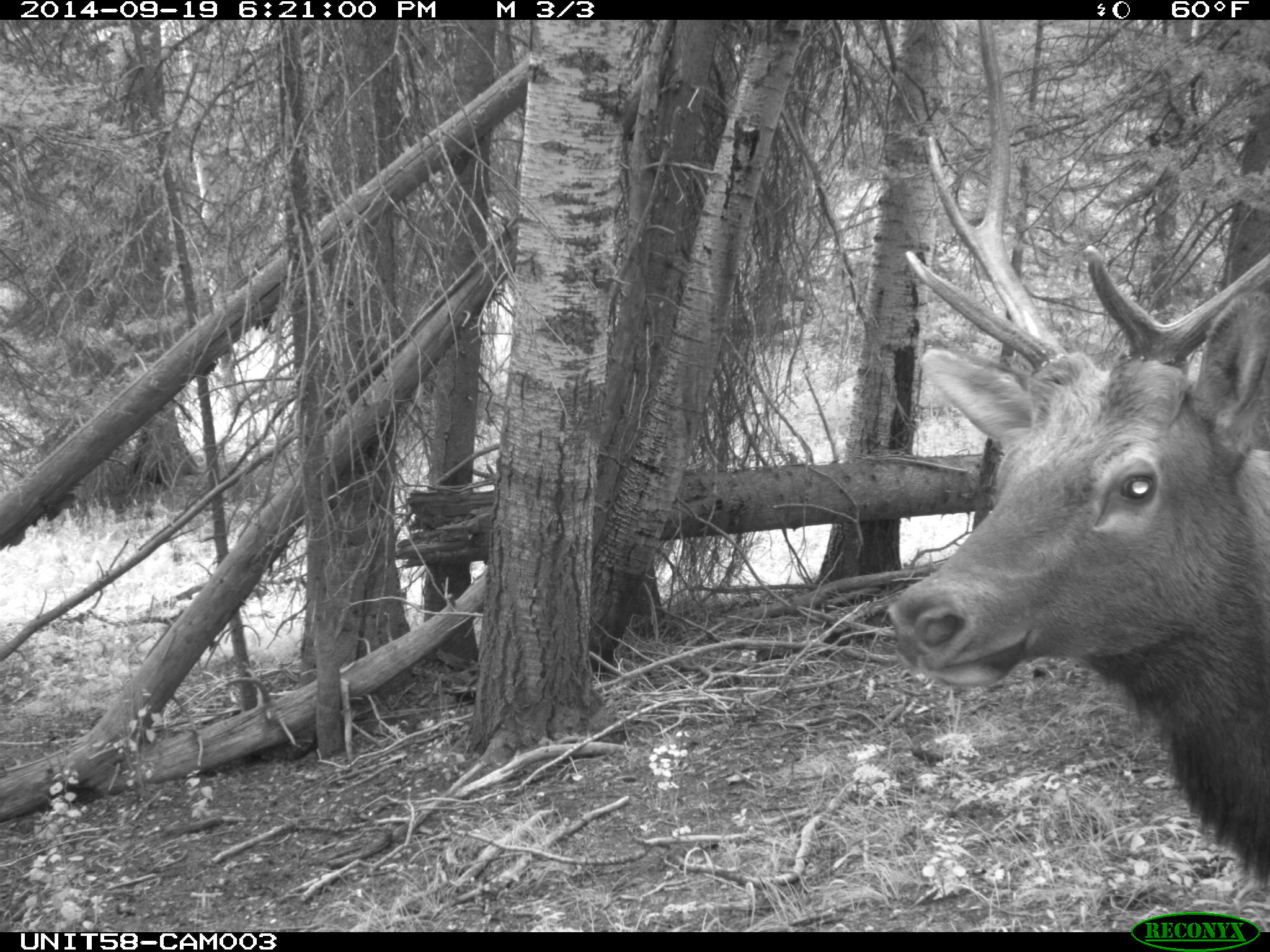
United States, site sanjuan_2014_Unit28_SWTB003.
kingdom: Animalia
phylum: Chordata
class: Mammalia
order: Artiodactyla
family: Cervidae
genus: Cervus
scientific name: Cervus elaphus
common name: red deer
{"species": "Cervus elaphus (red deer)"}